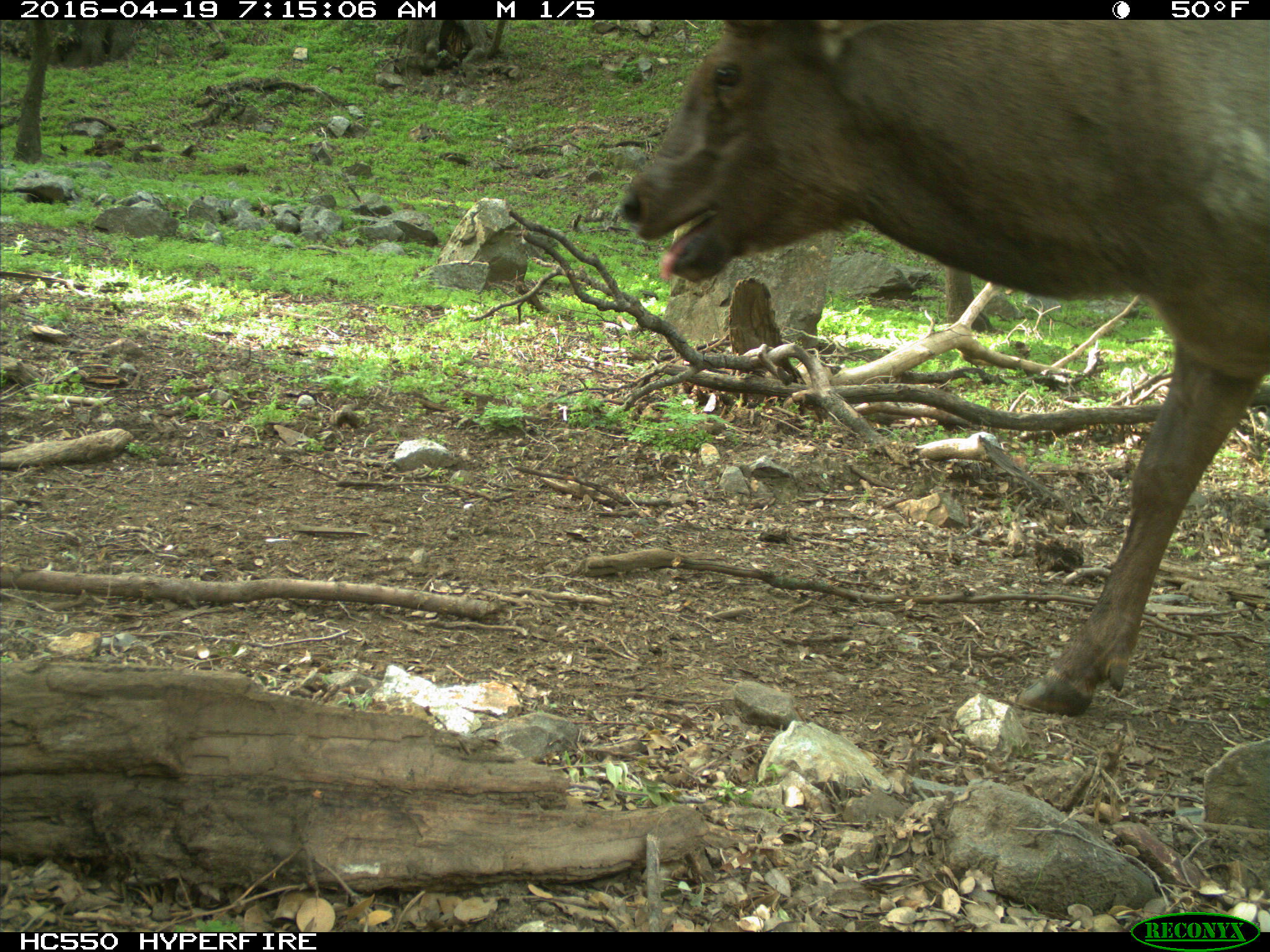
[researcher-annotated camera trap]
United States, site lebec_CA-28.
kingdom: Animalia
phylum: Chordata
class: Mammalia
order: Artiodactyla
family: Cervidae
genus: Cervus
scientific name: Cervus canadensis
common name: elk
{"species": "Cervus canadensis (elk)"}